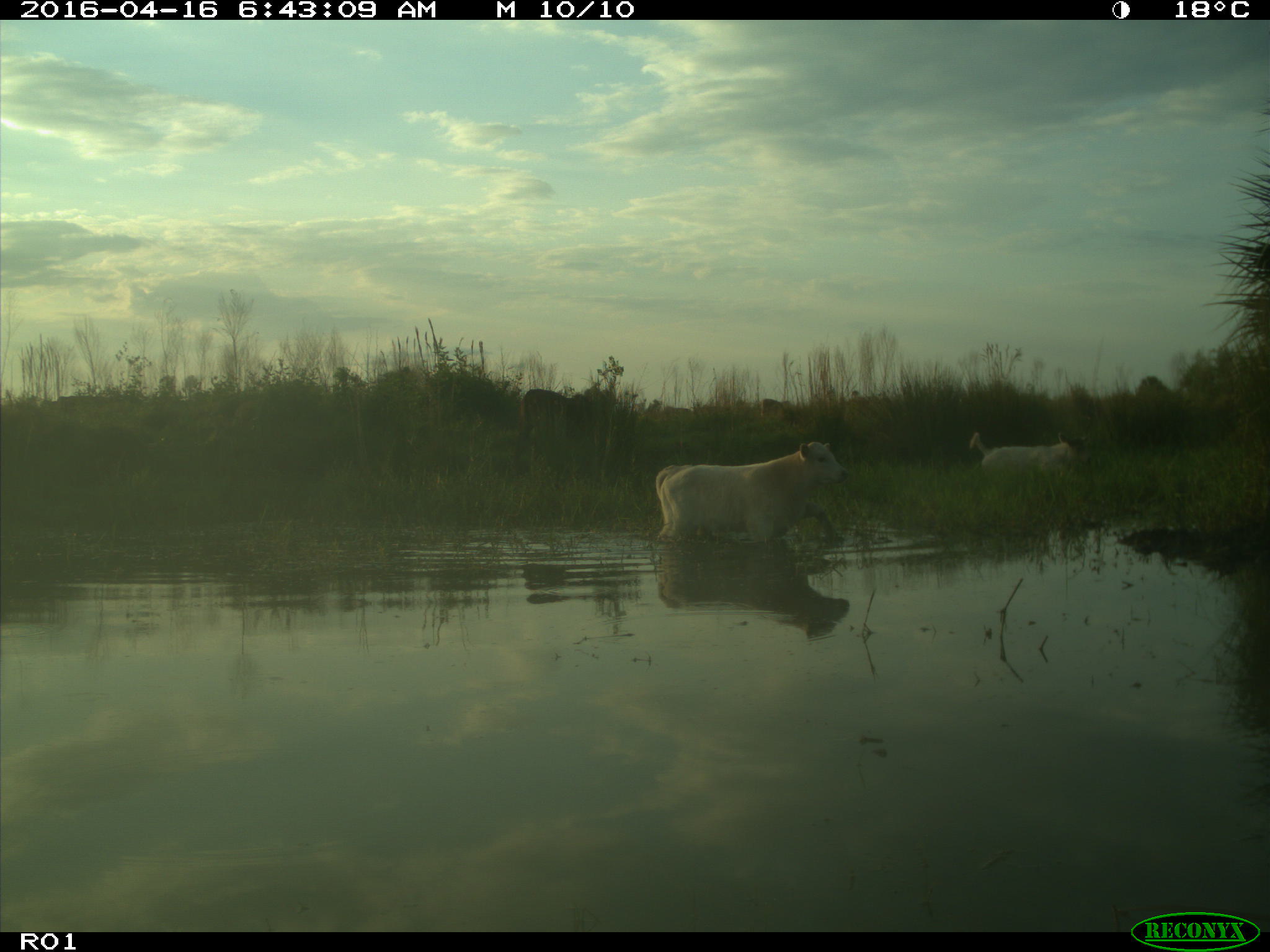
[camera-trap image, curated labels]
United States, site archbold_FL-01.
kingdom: Animalia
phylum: Chordata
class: Mammalia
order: Artiodactyla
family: Bovidae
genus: Bos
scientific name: Bos taurus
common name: domestic cow